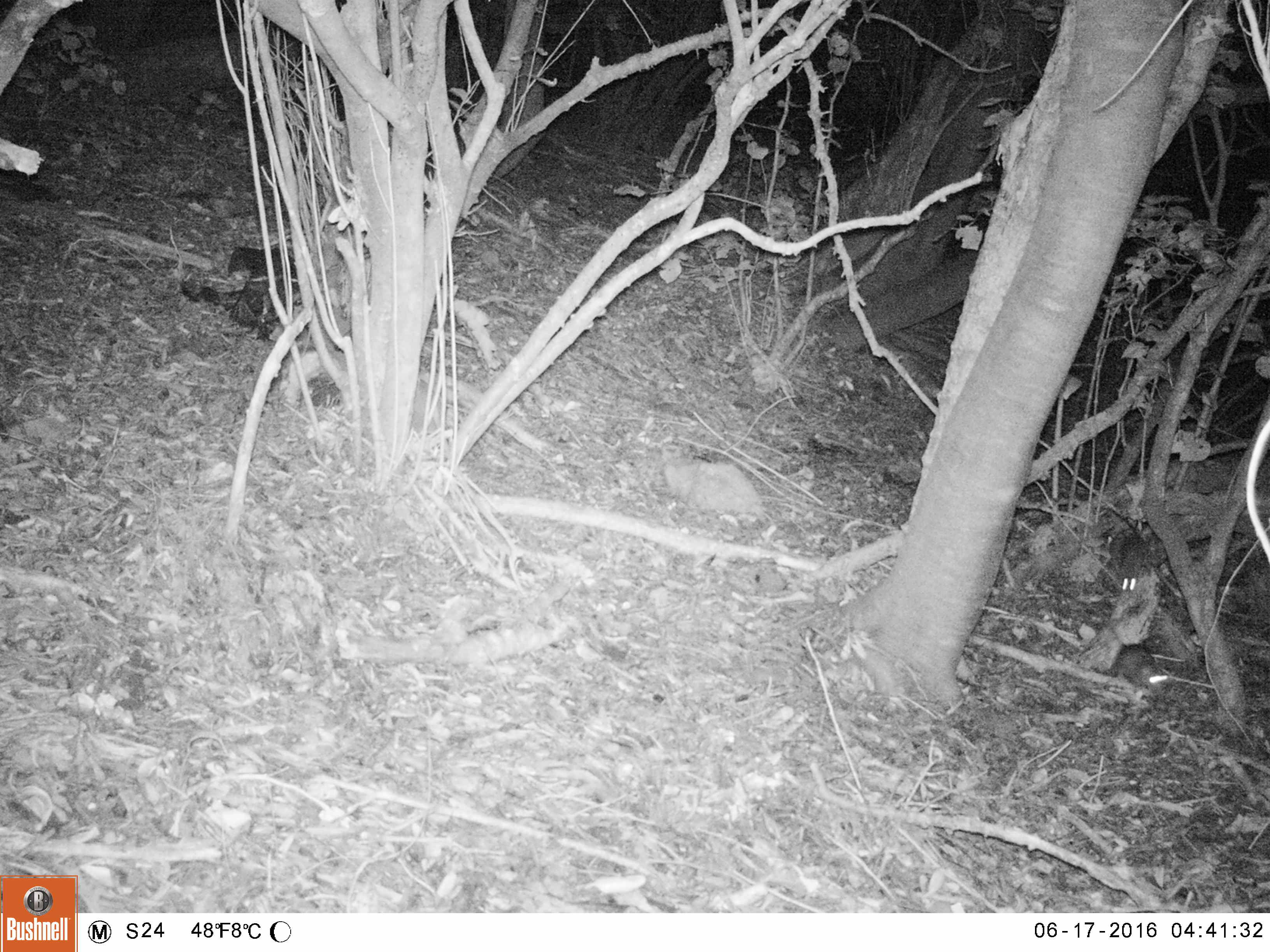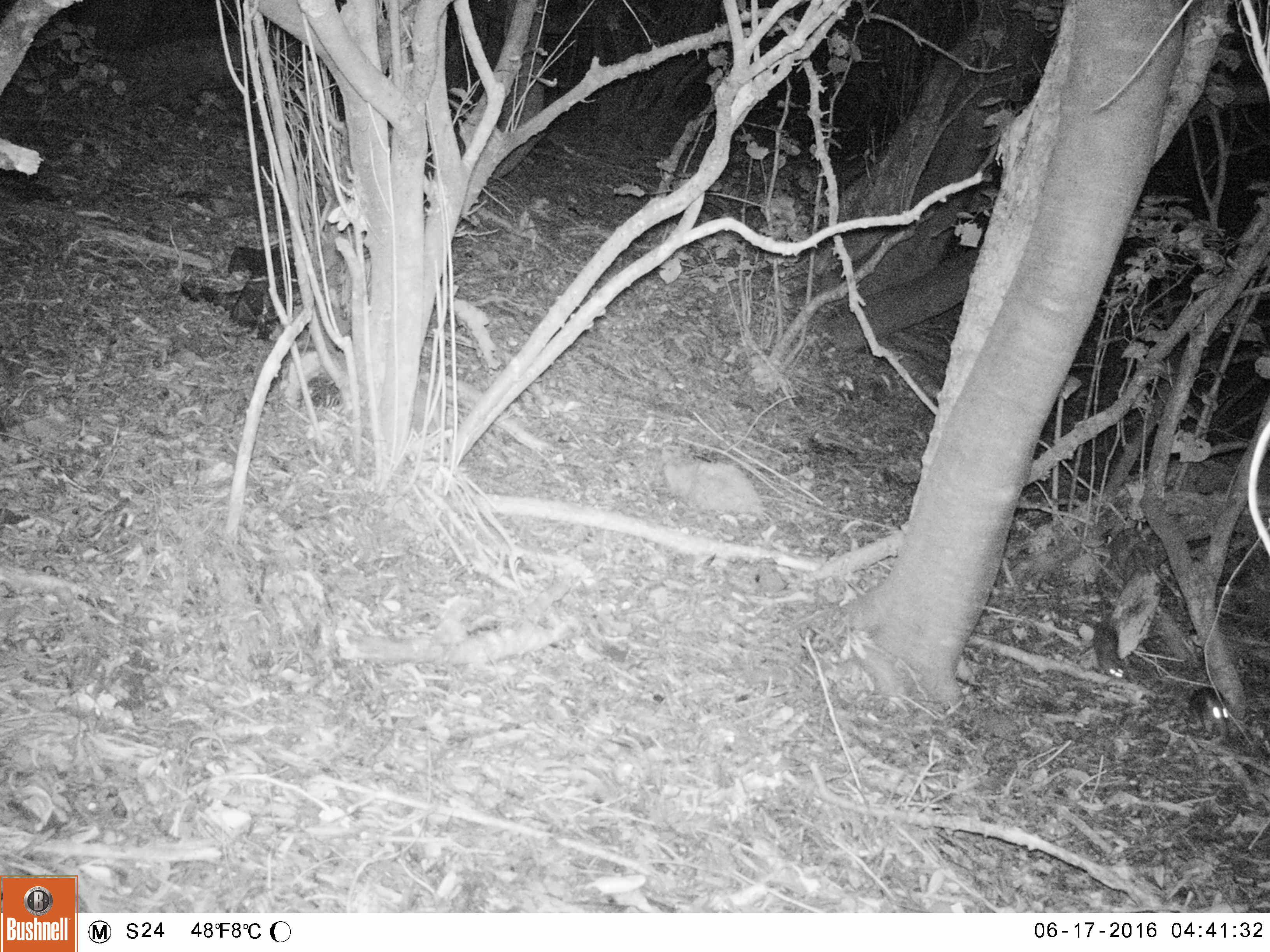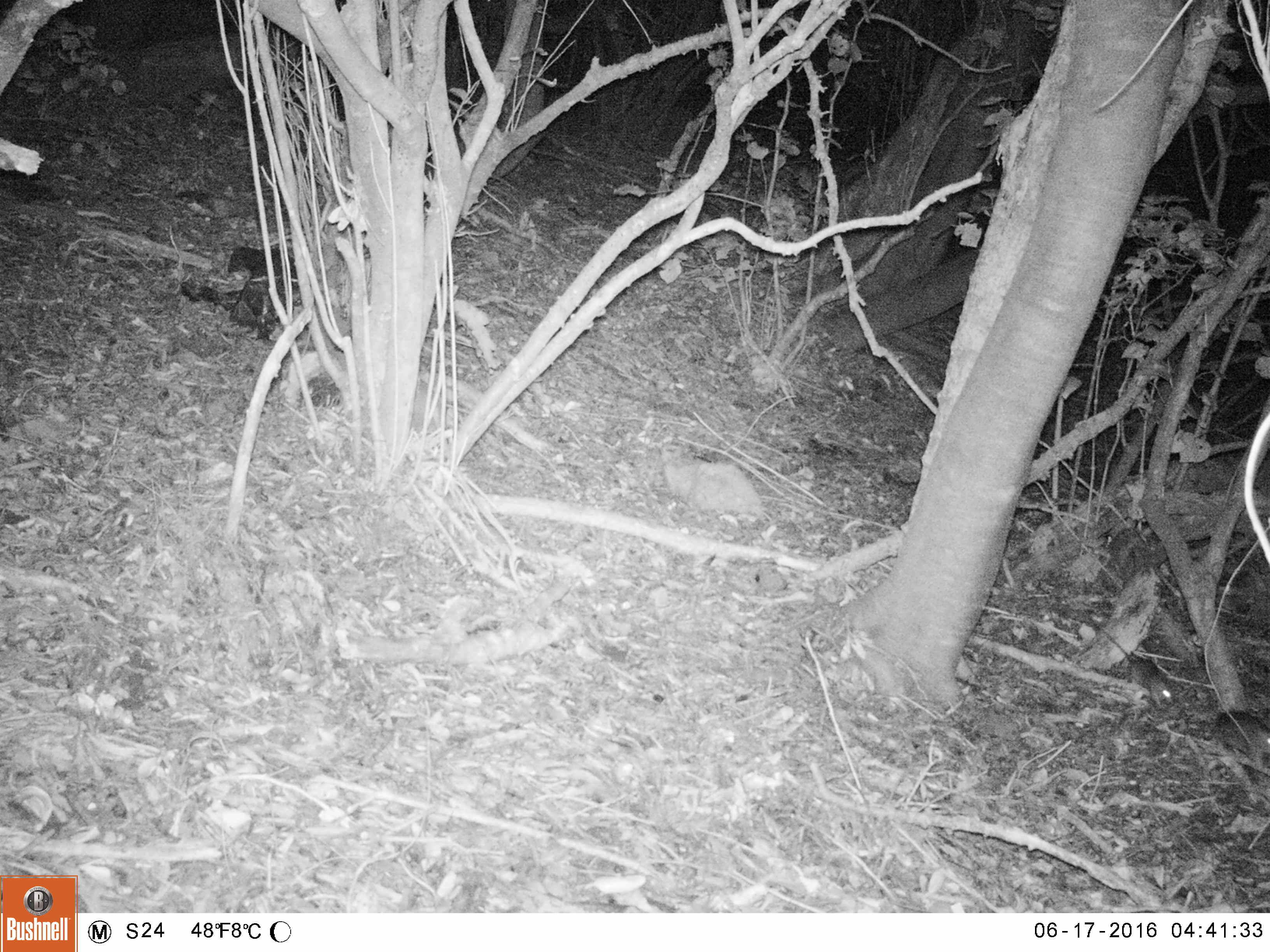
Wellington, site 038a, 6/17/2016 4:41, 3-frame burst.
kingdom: Animalia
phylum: Chordata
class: Mammalia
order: Rodentia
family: Muridae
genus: Rattus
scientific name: Rattus rattus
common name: ship rat